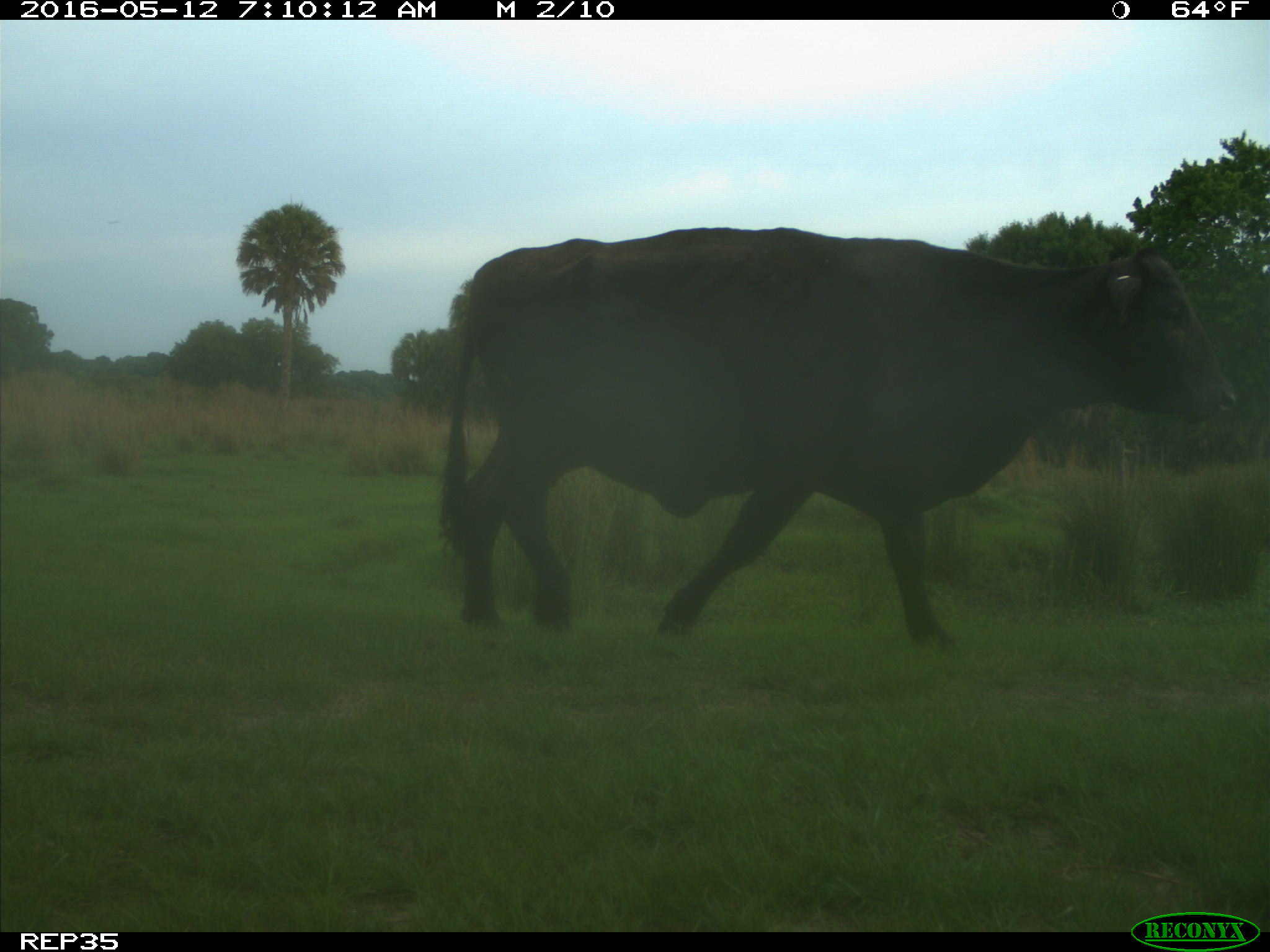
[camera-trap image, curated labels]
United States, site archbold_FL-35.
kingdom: Animalia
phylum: Chordata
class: Mammalia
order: Artiodactyla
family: Bovidae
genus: Bos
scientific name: Bos taurus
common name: domestic cow